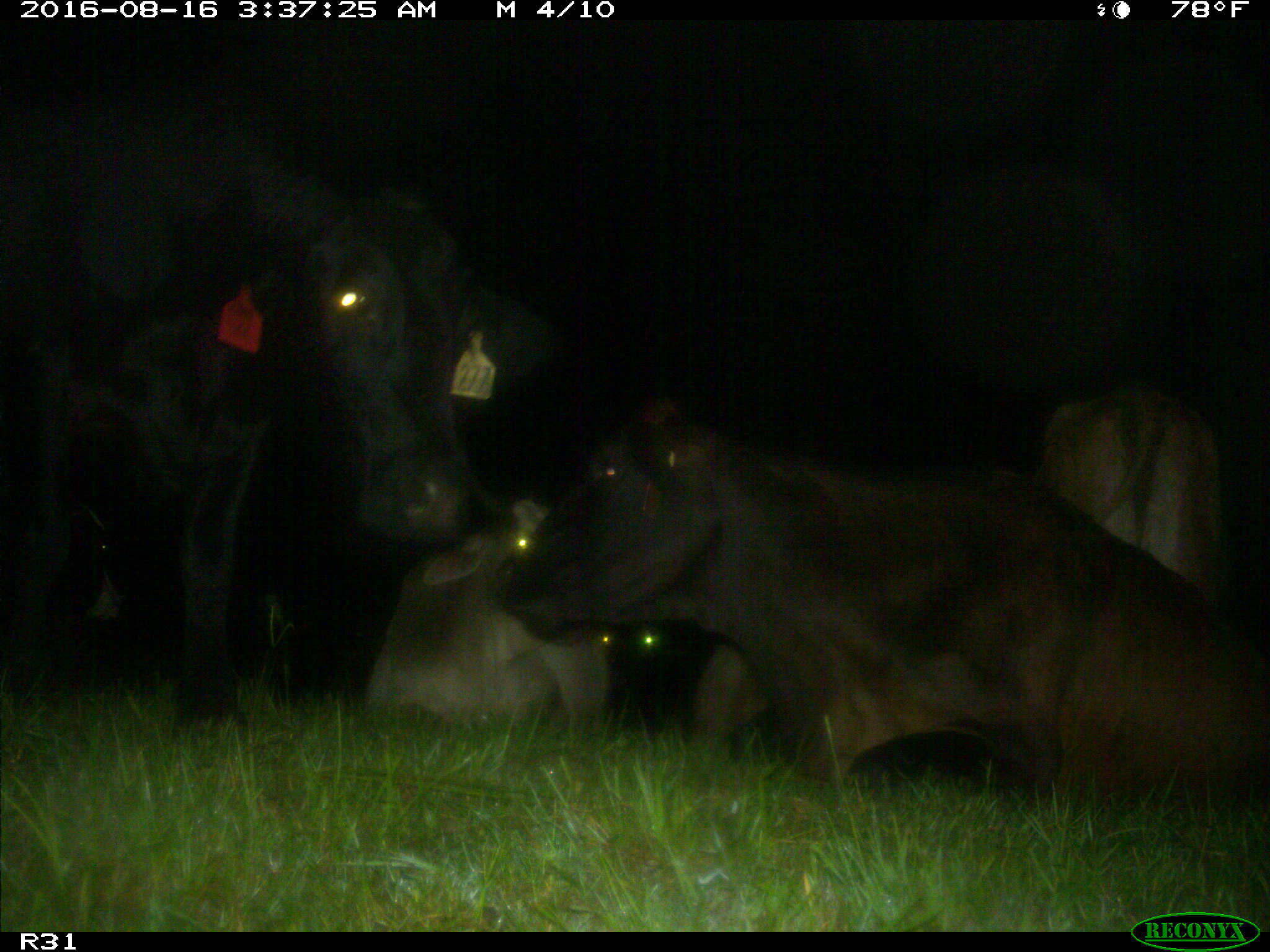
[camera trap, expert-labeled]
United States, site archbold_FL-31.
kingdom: Animalia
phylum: Chordata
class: Mammalia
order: Artiodactyla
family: Bovidae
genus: Bos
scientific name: Bos taurus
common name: domestic cow